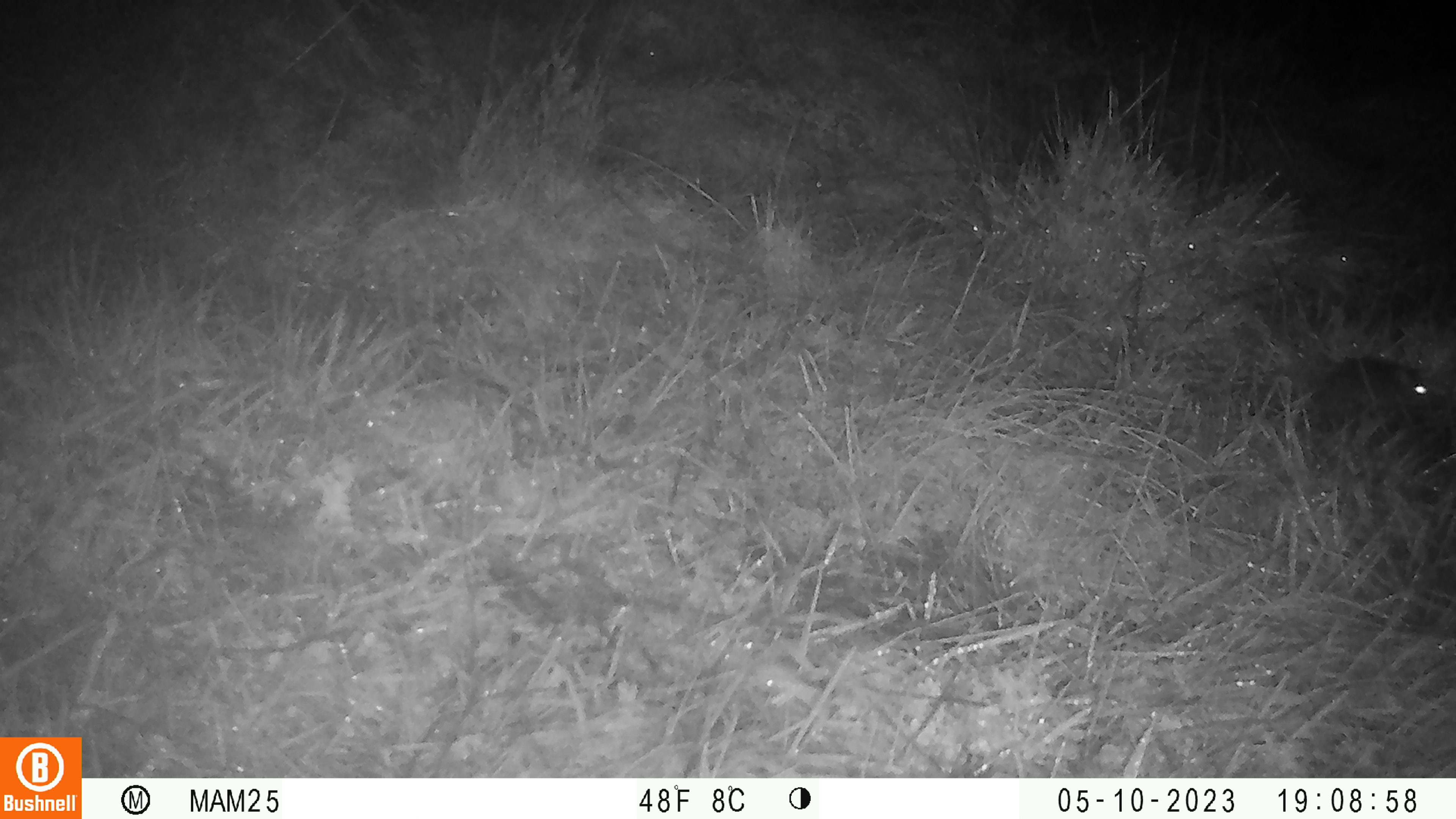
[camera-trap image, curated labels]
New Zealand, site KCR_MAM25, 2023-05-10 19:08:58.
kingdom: Animalia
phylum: Chordata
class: Mammalia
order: Rodentia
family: Muridae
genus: Rattus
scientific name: Rattus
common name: rat